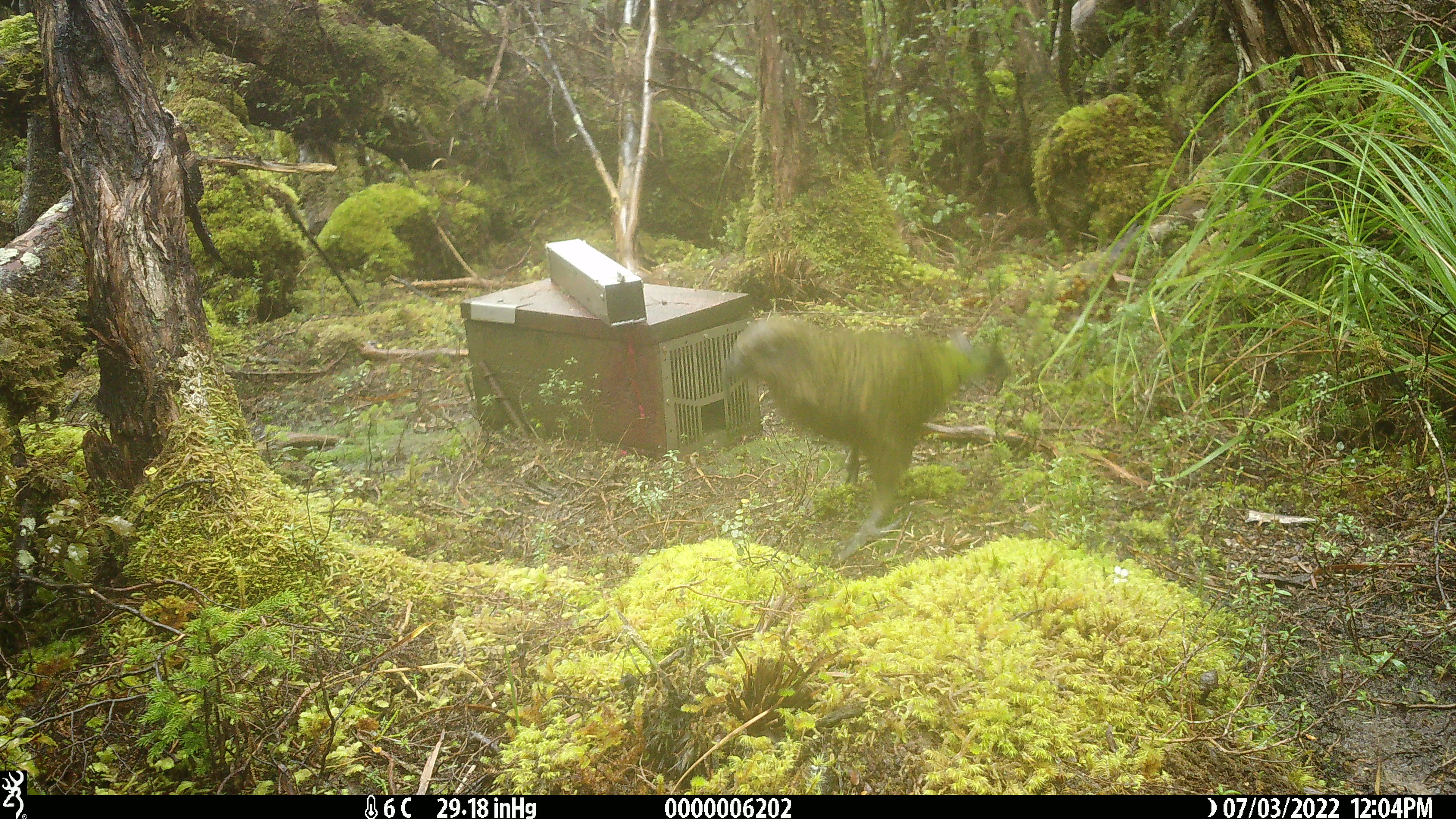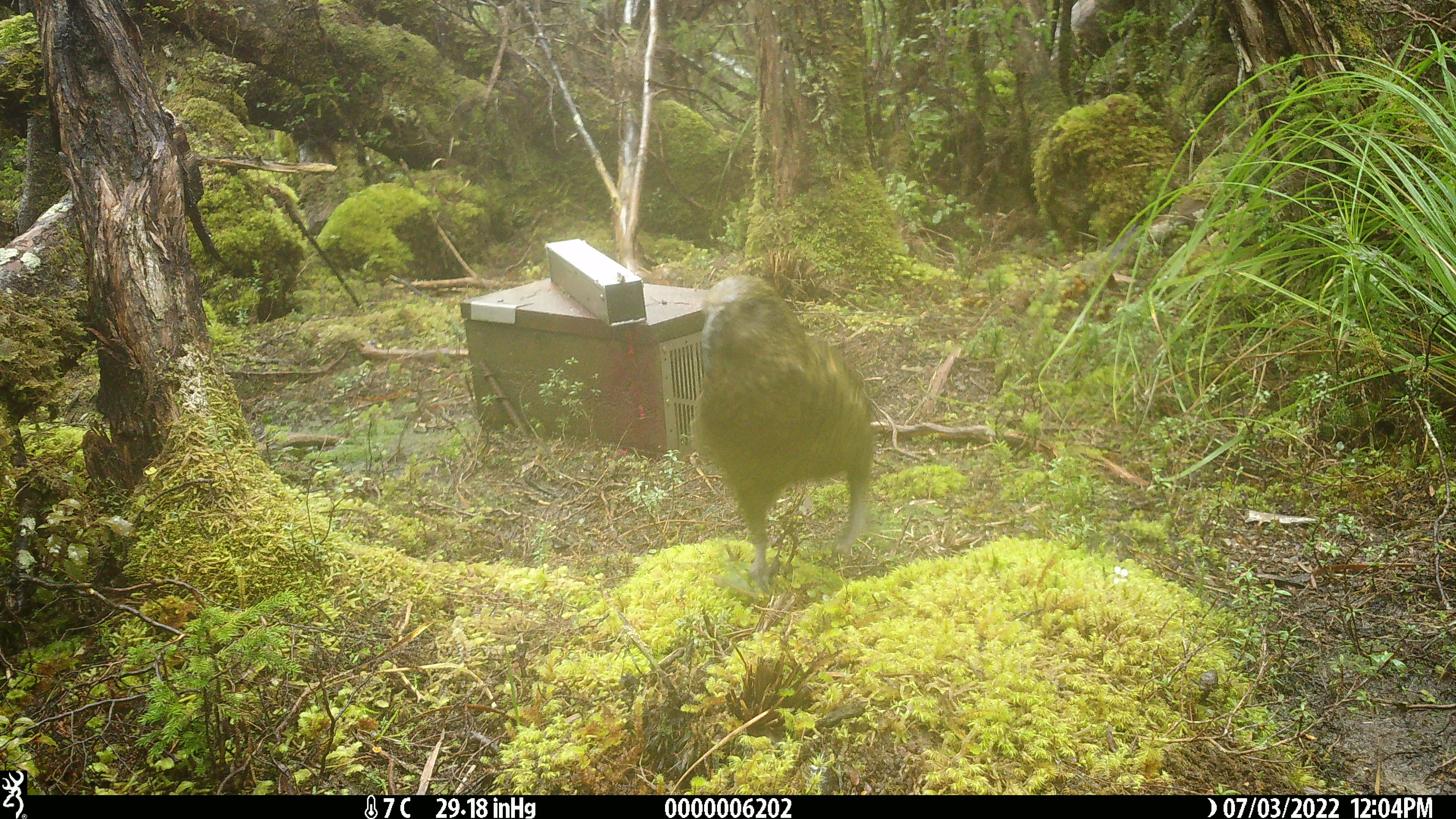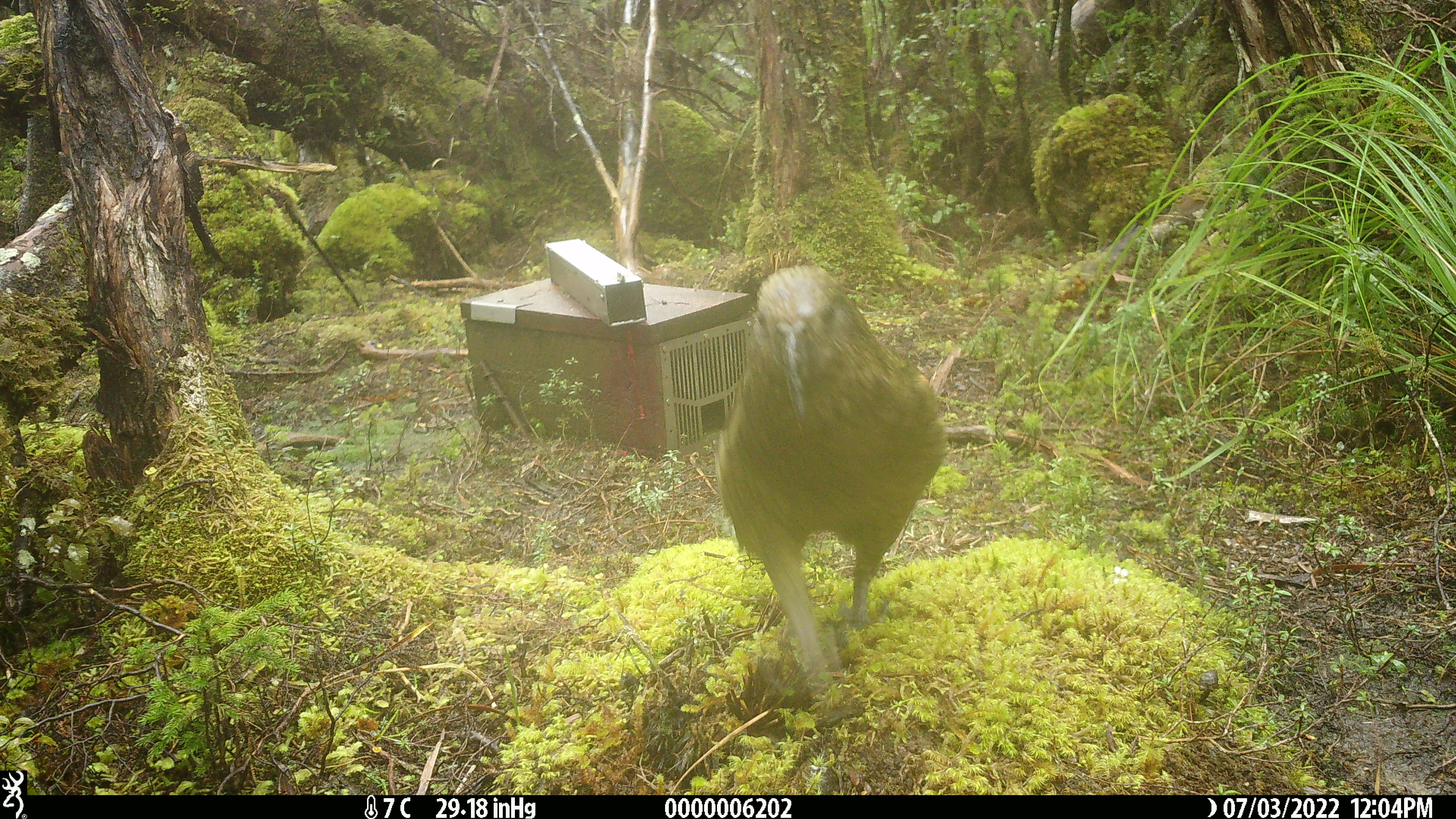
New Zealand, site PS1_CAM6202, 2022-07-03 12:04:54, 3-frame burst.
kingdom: Animalia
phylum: Chordata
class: Aves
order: Psittaciformes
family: Strigopidae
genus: Nestor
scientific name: Nestor notabilis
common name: kea